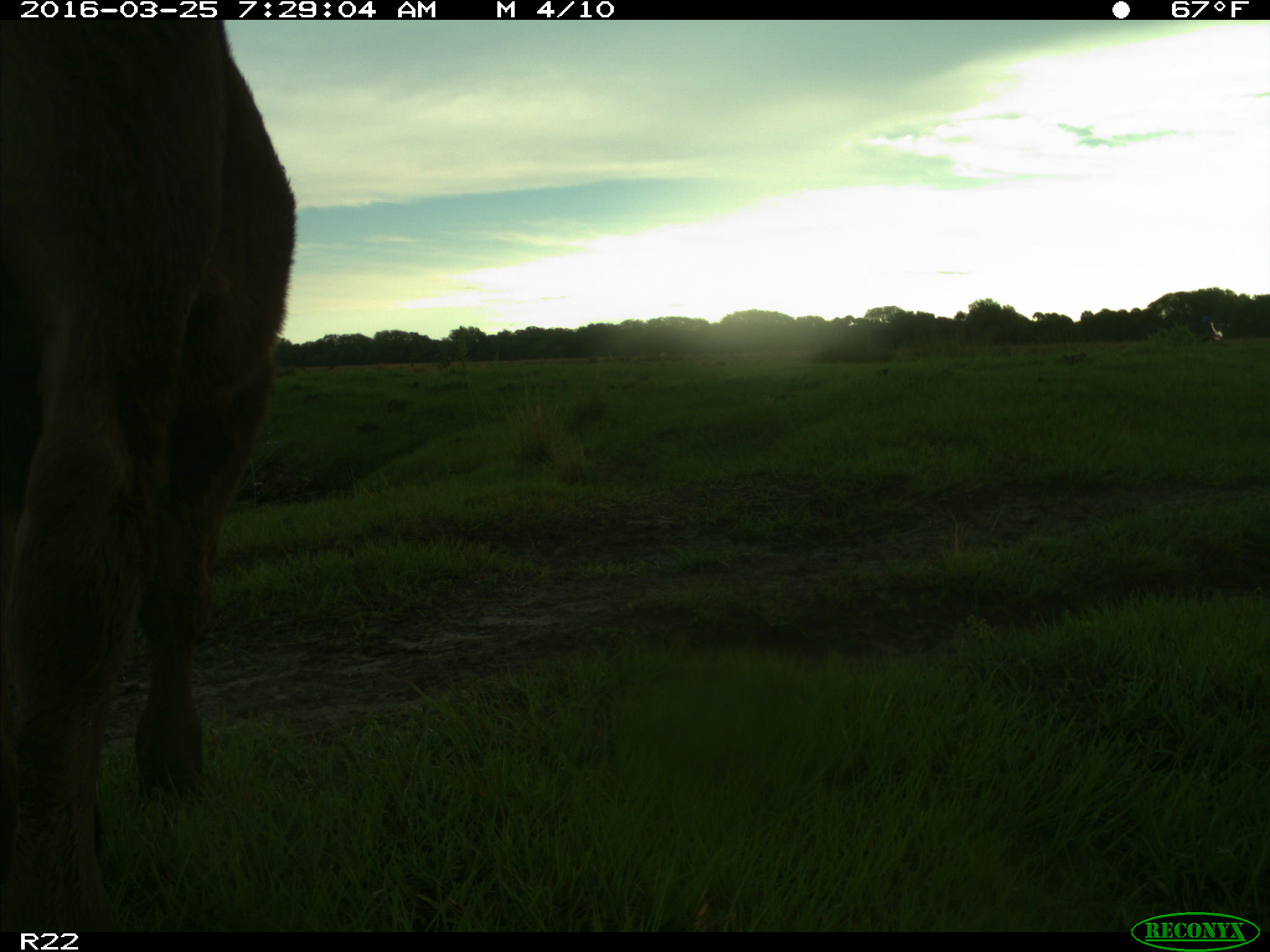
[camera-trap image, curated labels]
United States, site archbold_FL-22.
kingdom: Animalia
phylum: Chordata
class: Mammalia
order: Artiodactyla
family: Bovidae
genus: Bos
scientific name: Bos taurus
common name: domestic cow